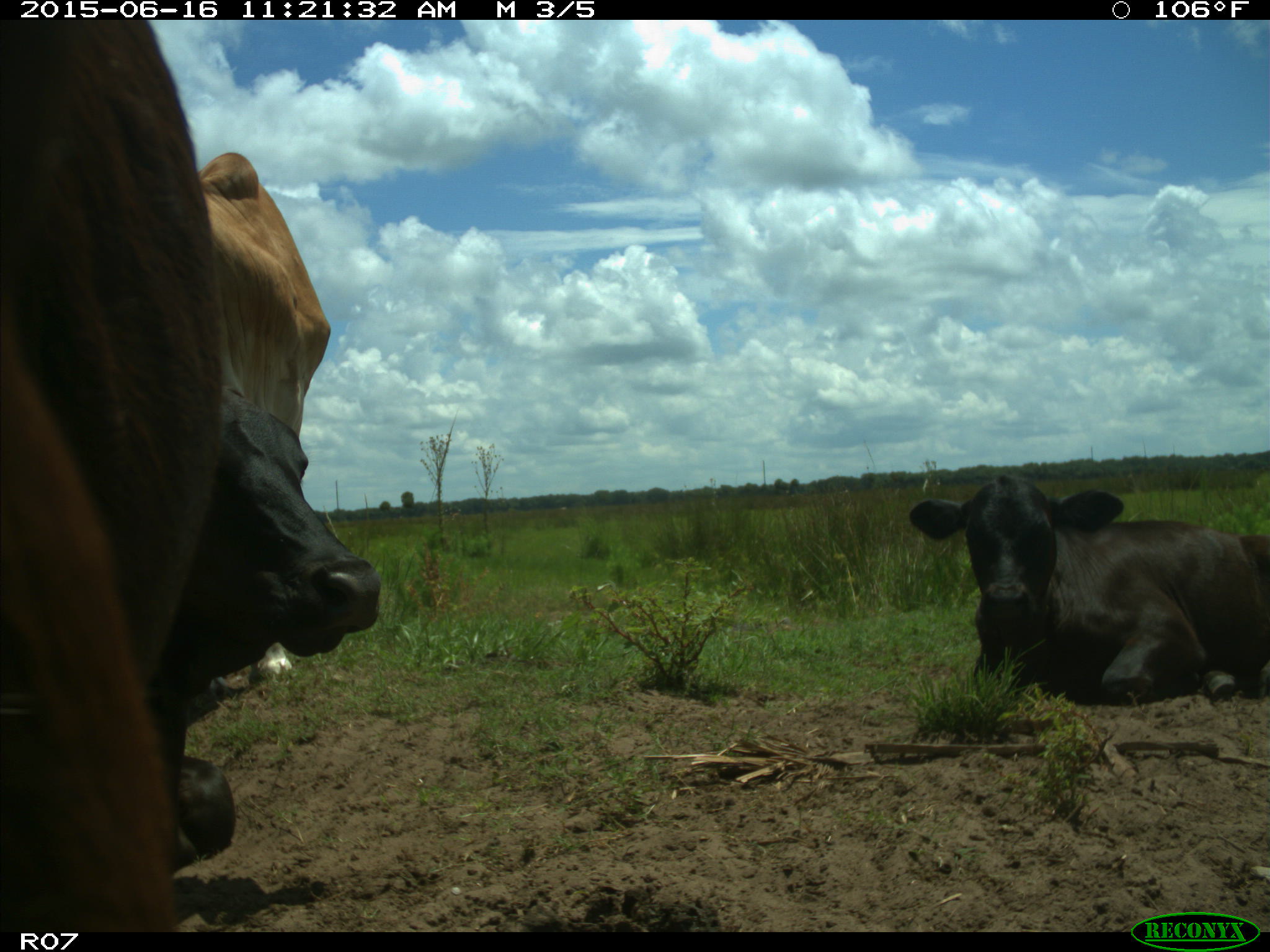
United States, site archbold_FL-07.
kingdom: Animalia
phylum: Chordata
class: Mammalia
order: Artiodactyla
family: Bovidae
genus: Bos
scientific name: Bos taurus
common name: domestic cow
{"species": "Bos taurus (domestic cow)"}